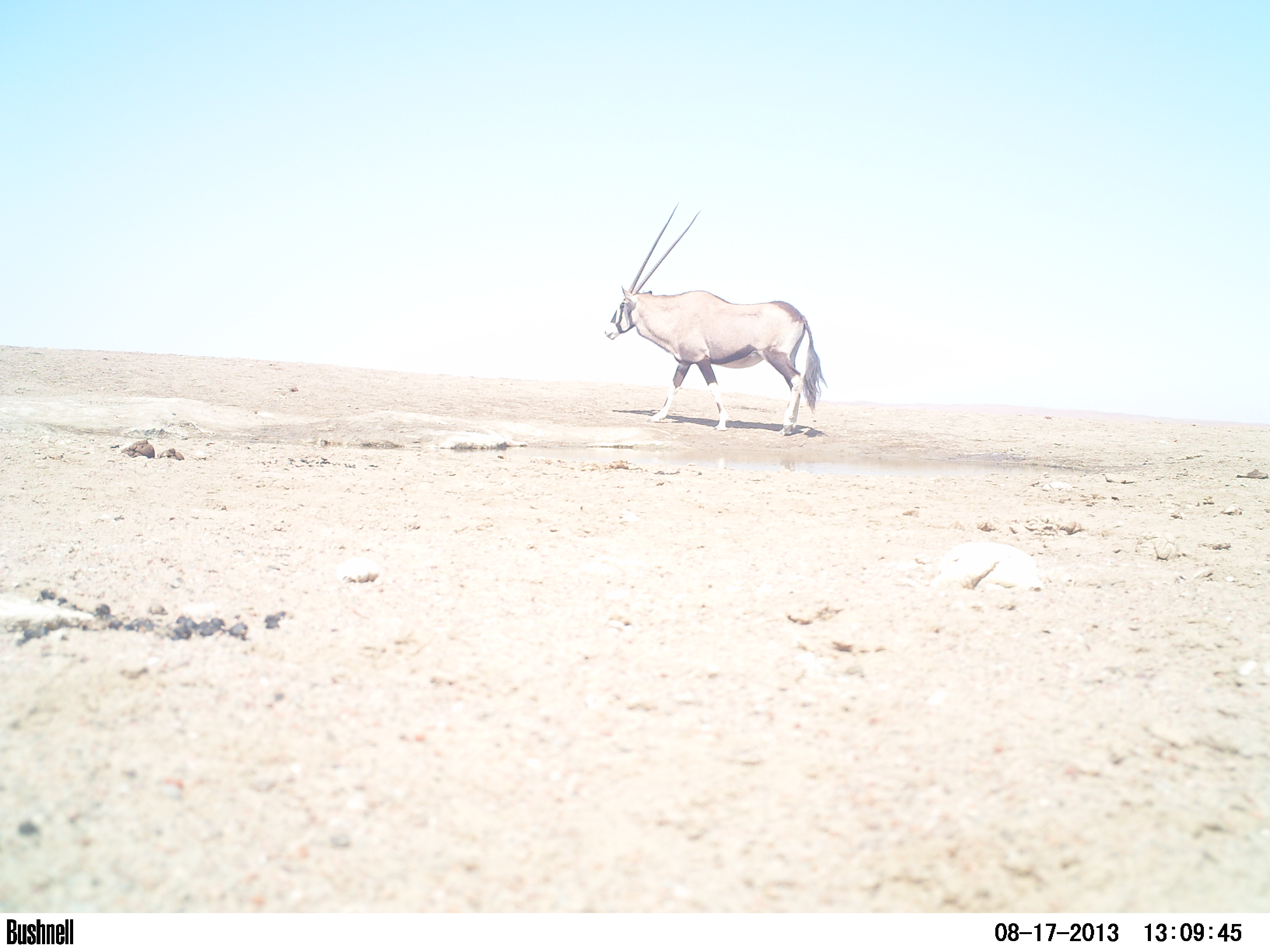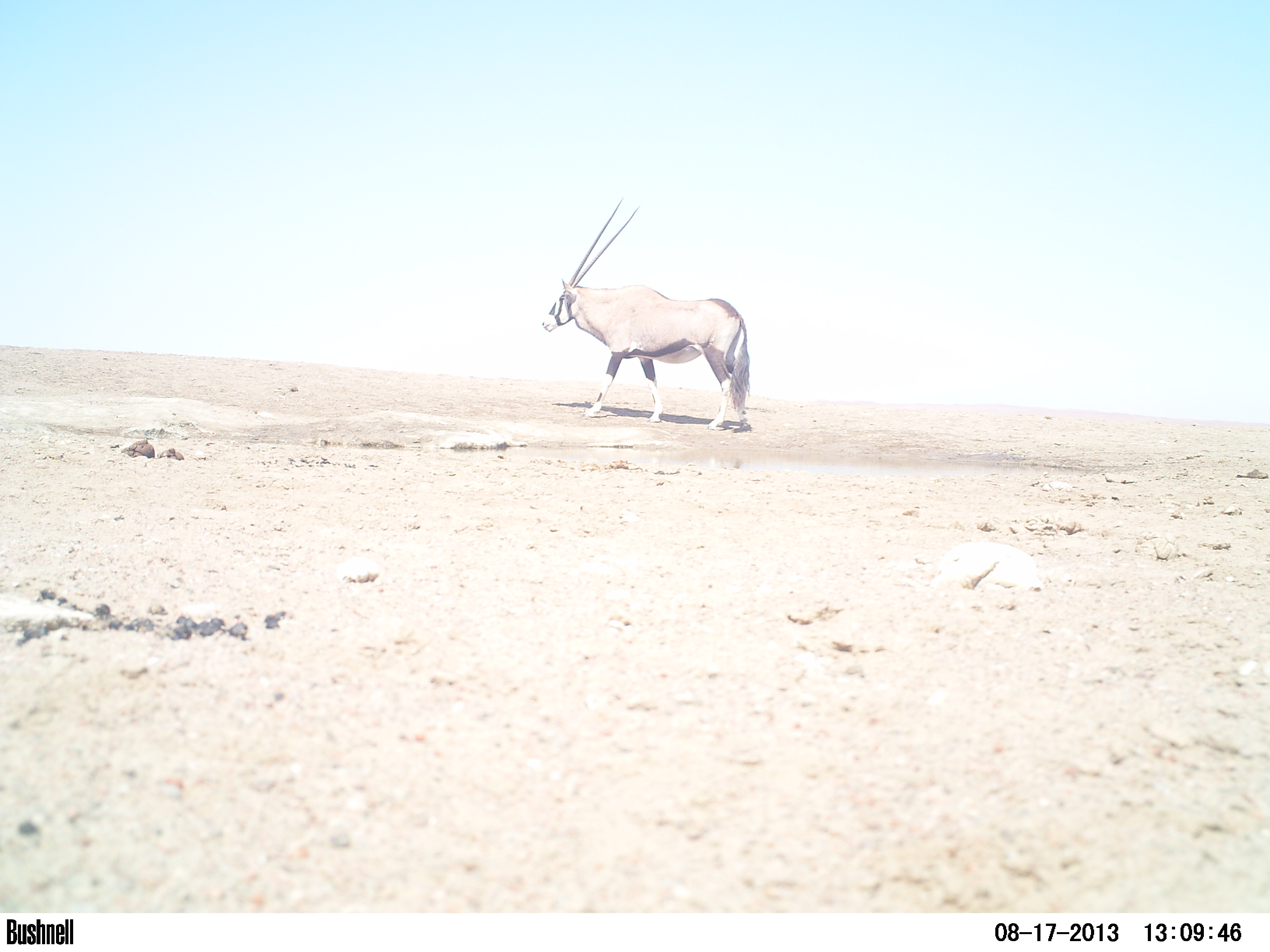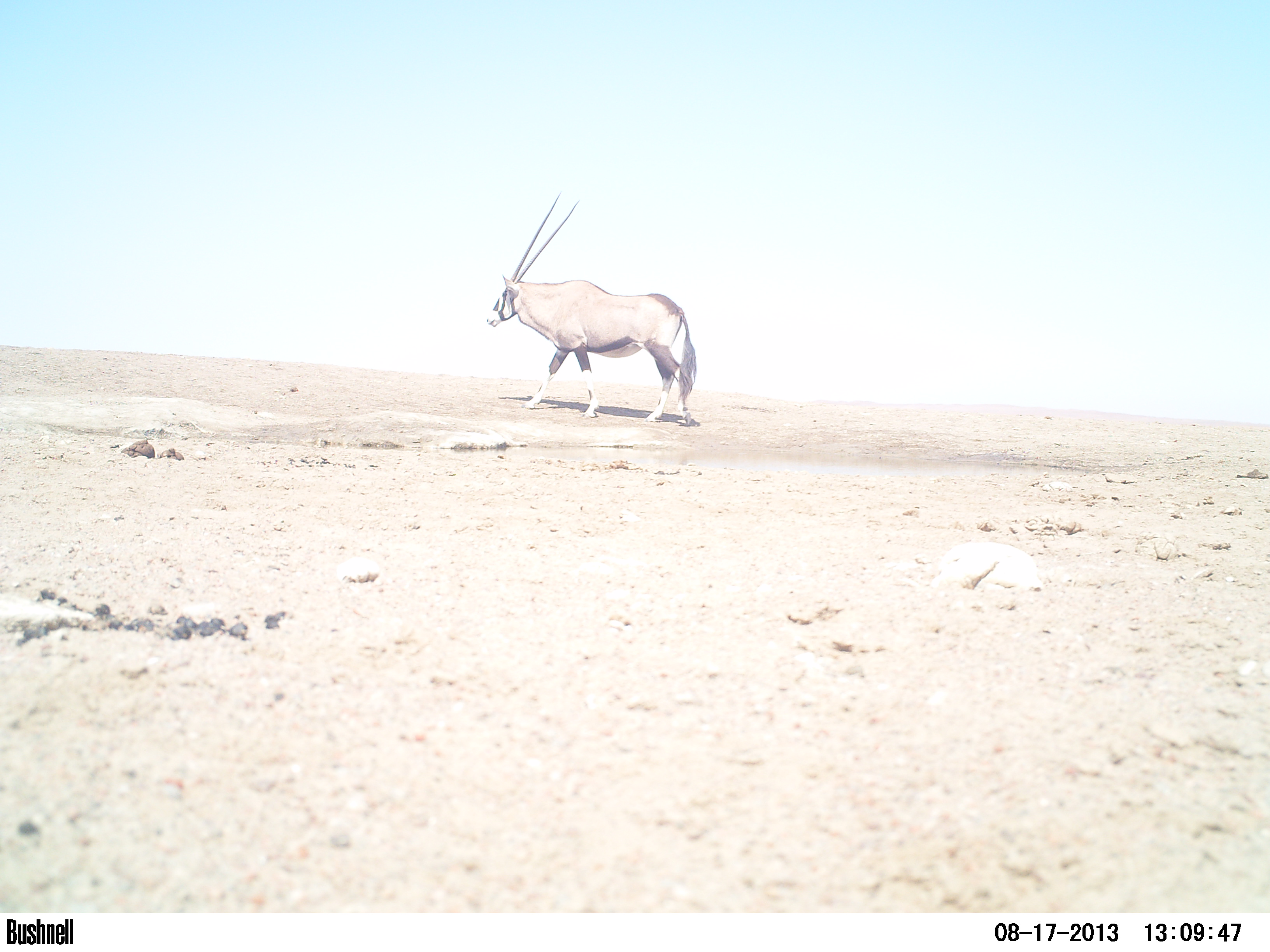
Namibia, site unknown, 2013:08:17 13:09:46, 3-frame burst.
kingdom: Animalia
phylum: Chordata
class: Mammalia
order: Artiodactyla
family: Bovidae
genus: Oryx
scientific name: Oryx gazella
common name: gemsbok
Oryx gazella (gemsbok).